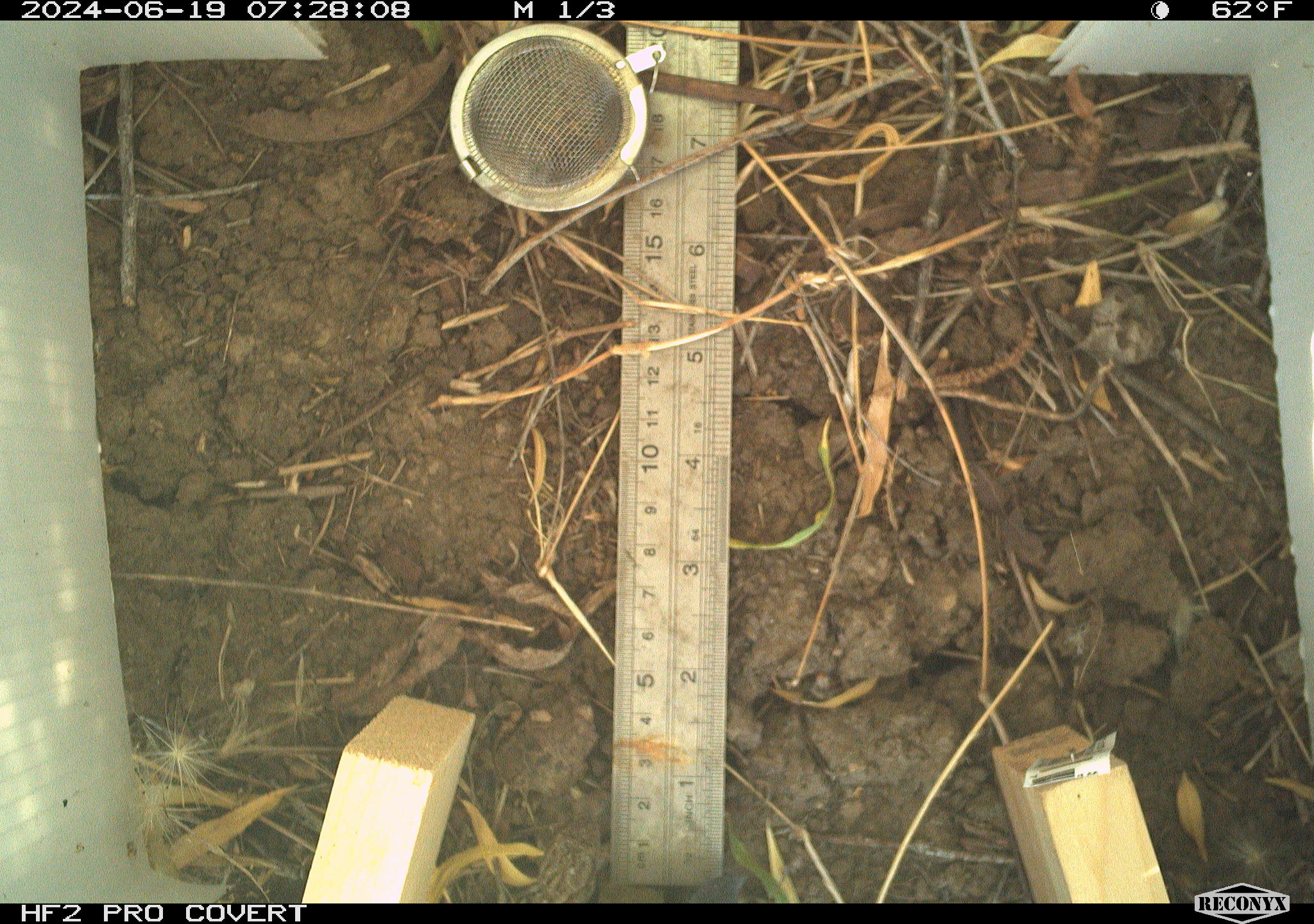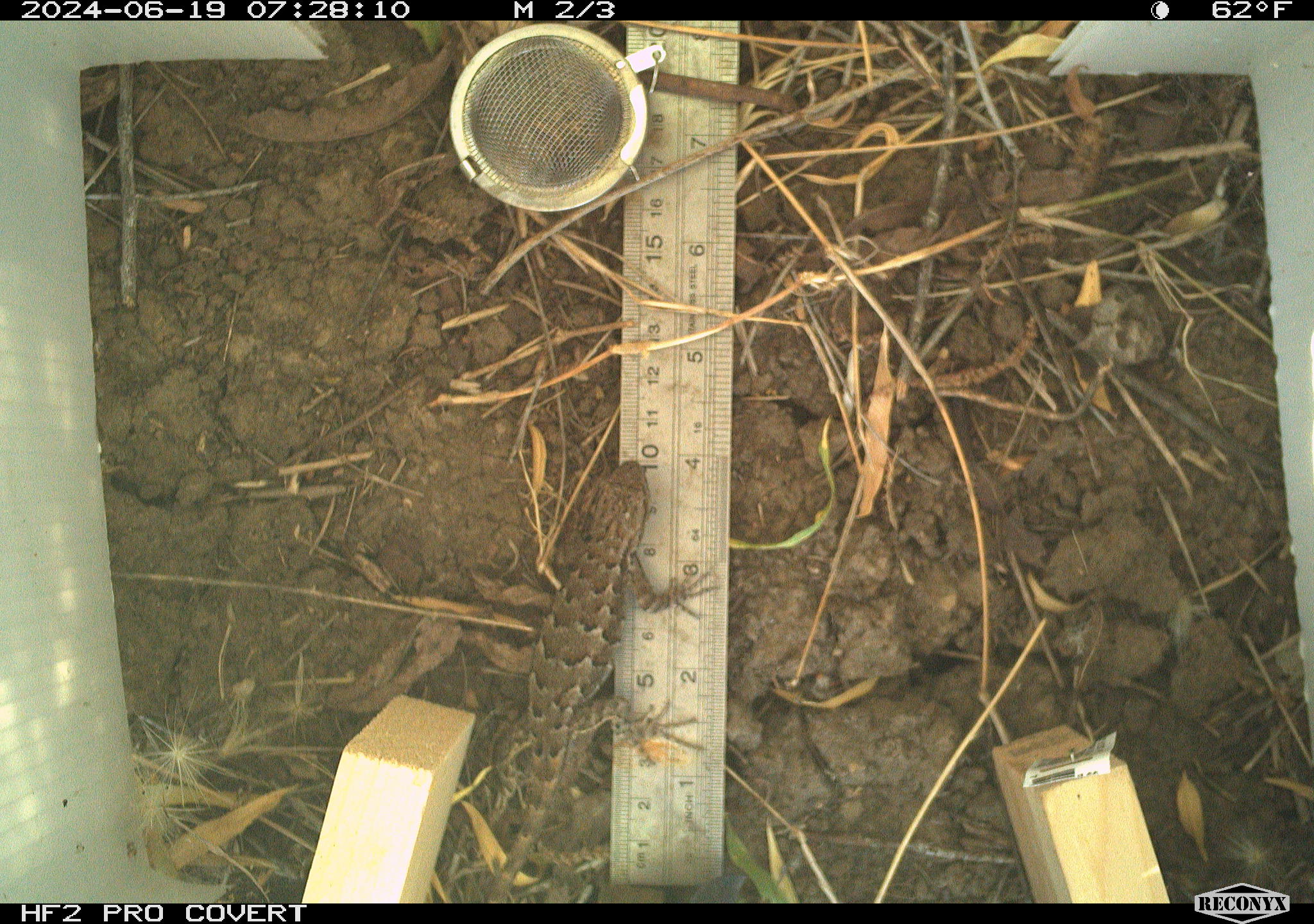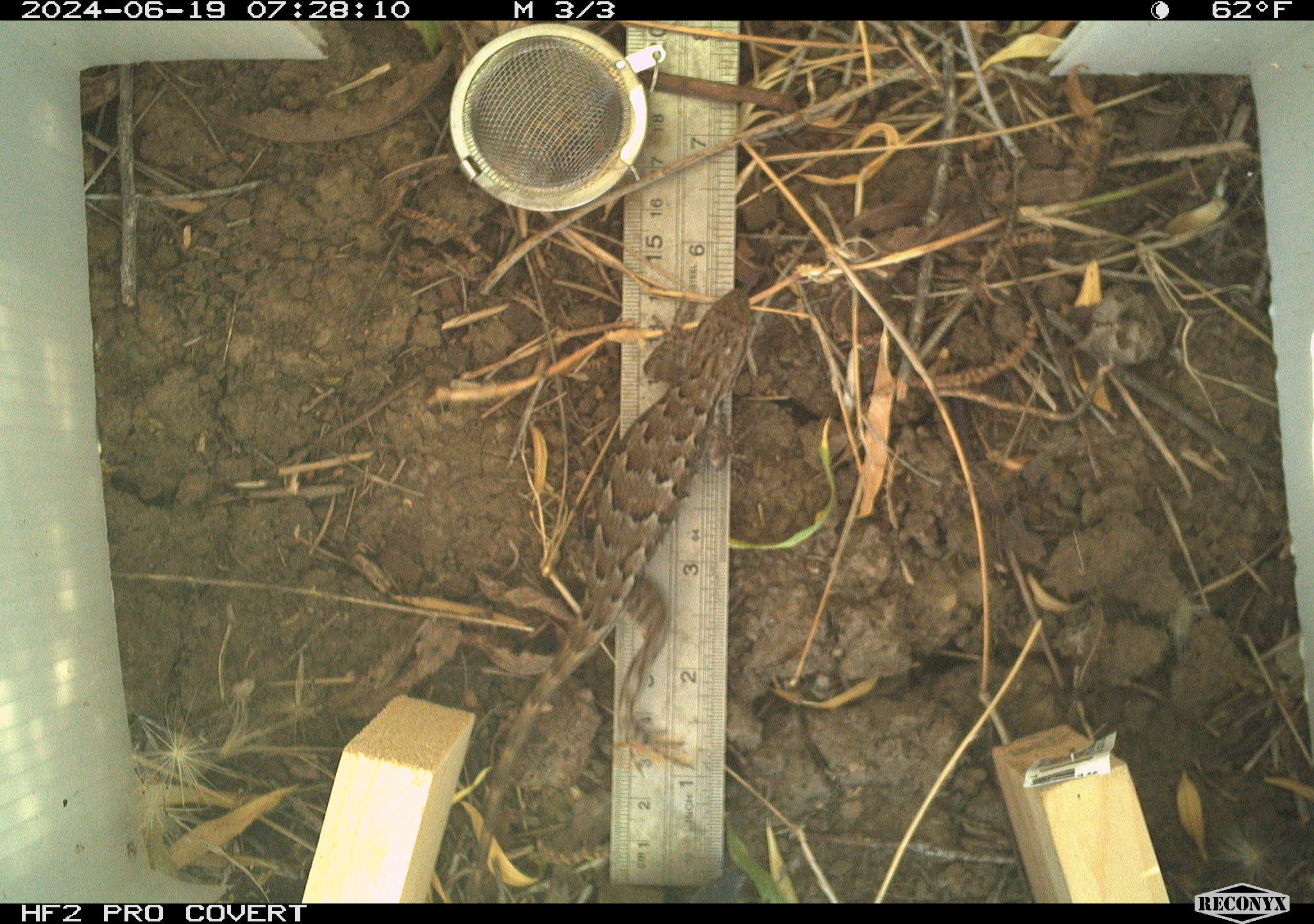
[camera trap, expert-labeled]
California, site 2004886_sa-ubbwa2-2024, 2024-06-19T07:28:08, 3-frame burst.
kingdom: Animalia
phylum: Chordata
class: Reptilia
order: Squamata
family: Phrynosomatidae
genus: Sceloporus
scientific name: Sceloporus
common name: spiny lizards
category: sceloporus species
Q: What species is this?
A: Sceloporus species (spiny lizards) (Sceloporus).